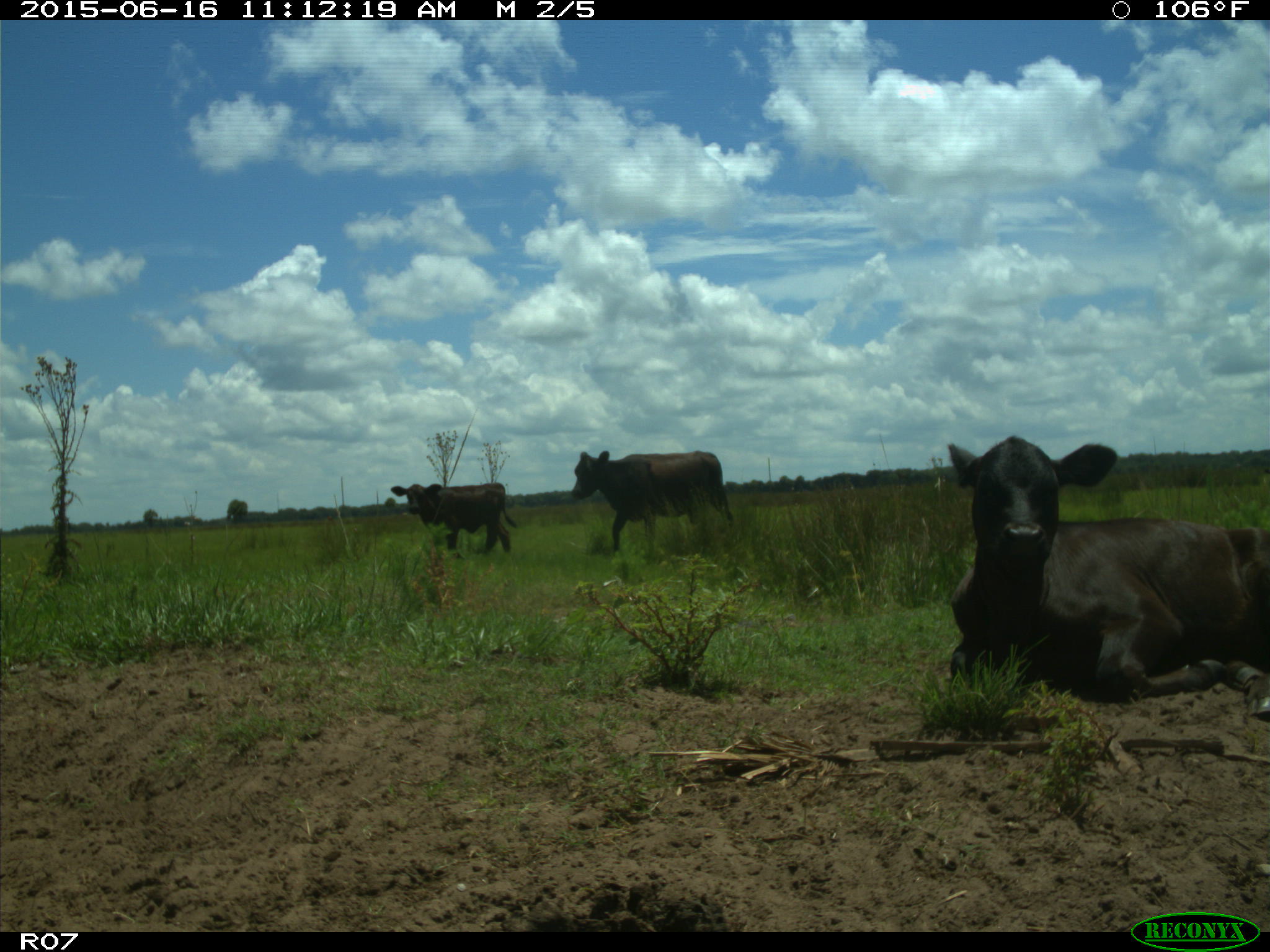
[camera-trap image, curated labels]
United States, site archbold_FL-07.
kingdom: Animalia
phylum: Chordata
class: Mammalia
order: Artiodactyla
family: Bovidae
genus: Bos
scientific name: Bos taurus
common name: domestic cow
Bos taurus (domestic cow).